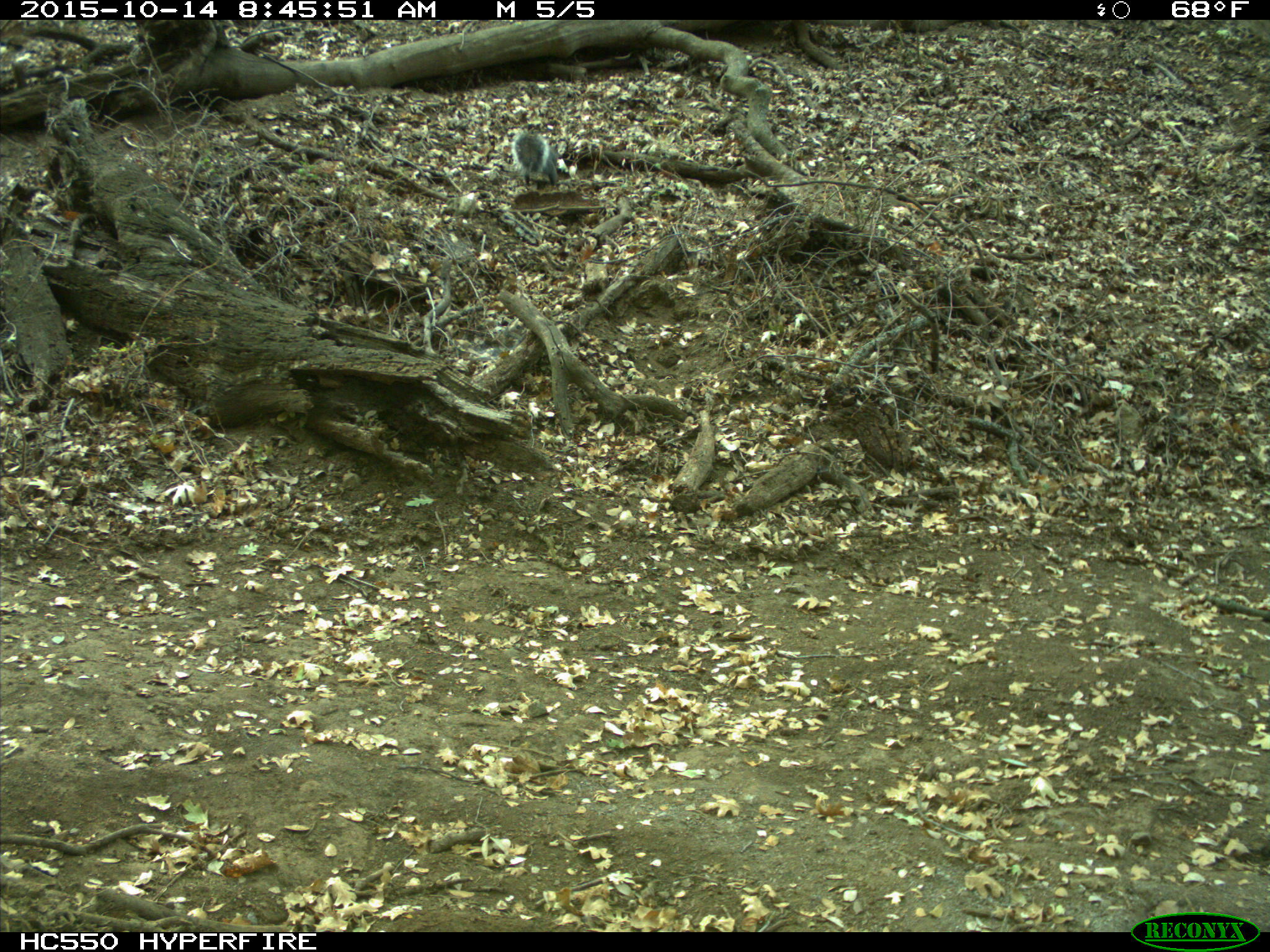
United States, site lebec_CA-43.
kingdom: Animalia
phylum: Chordata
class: Mammalia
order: Rodentia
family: Sciuridae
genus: Sciurus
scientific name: Sciurus carolinensis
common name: eastern gray squirrel